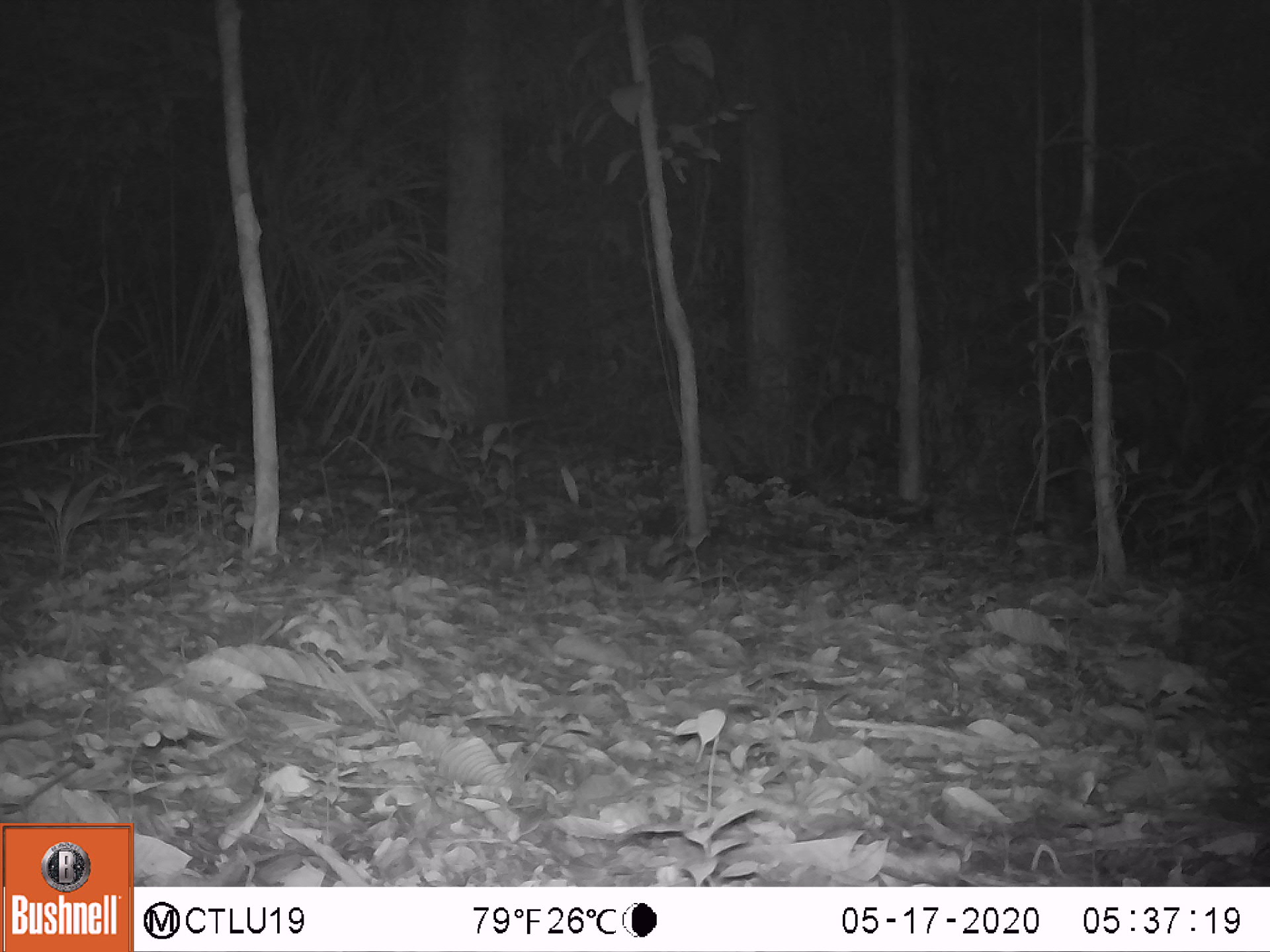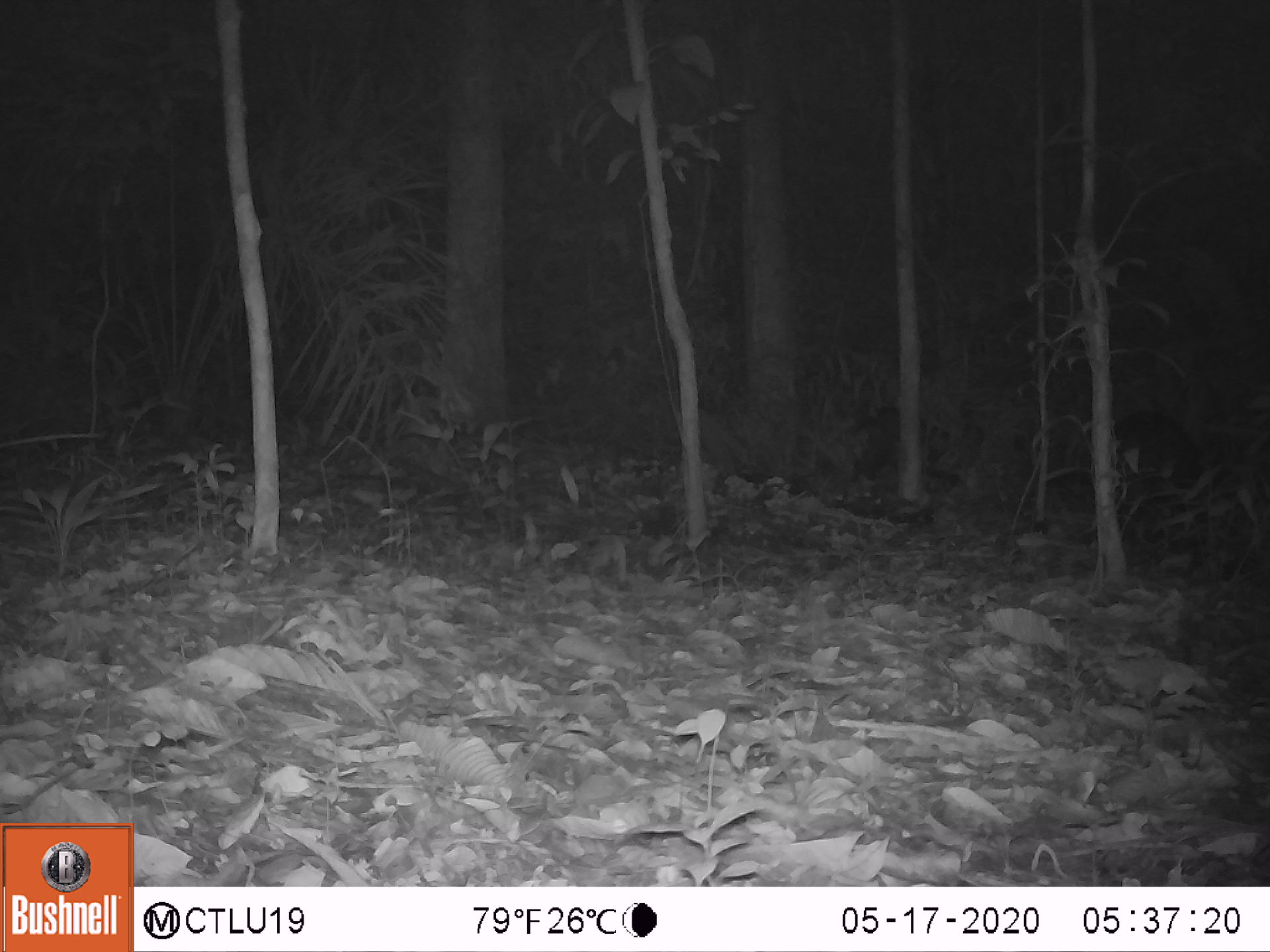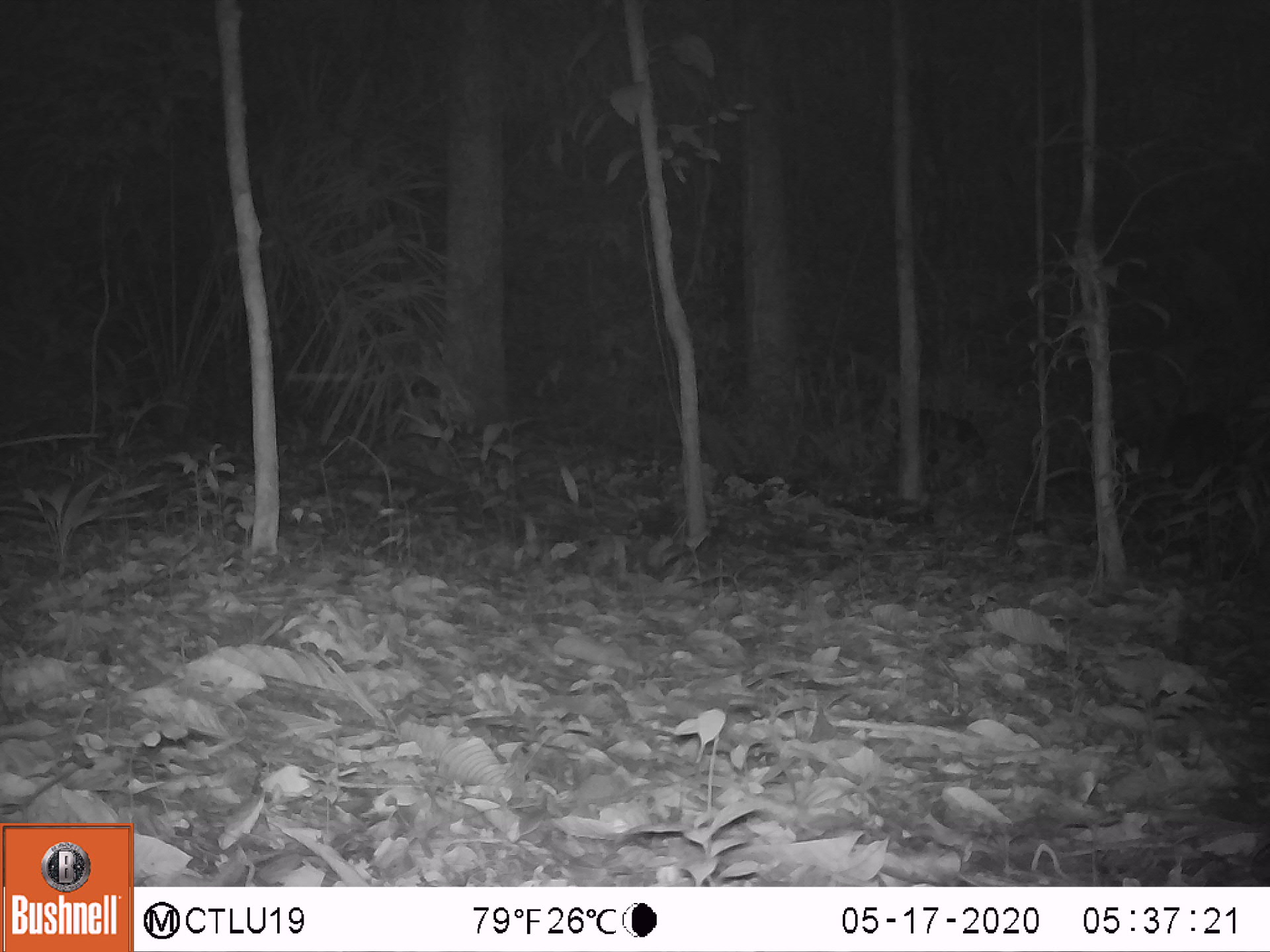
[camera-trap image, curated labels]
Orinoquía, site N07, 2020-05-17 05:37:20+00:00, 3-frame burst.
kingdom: Animalia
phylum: Chordata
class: Mammalia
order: Artiodactyla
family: Tayassuidae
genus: Pecari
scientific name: Pecari tajacu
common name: collared peccary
Collared peccary (Pecari tajacu).